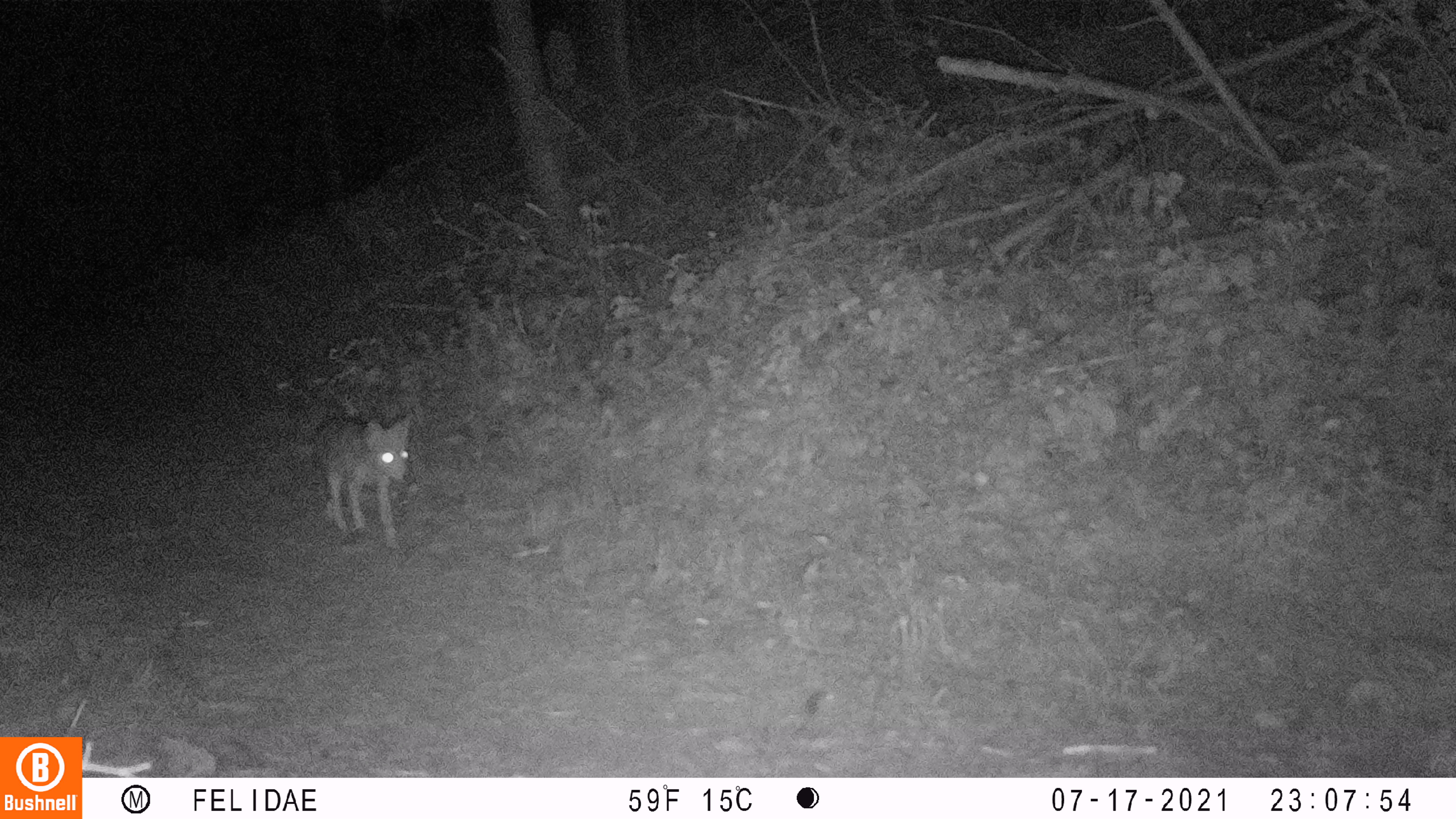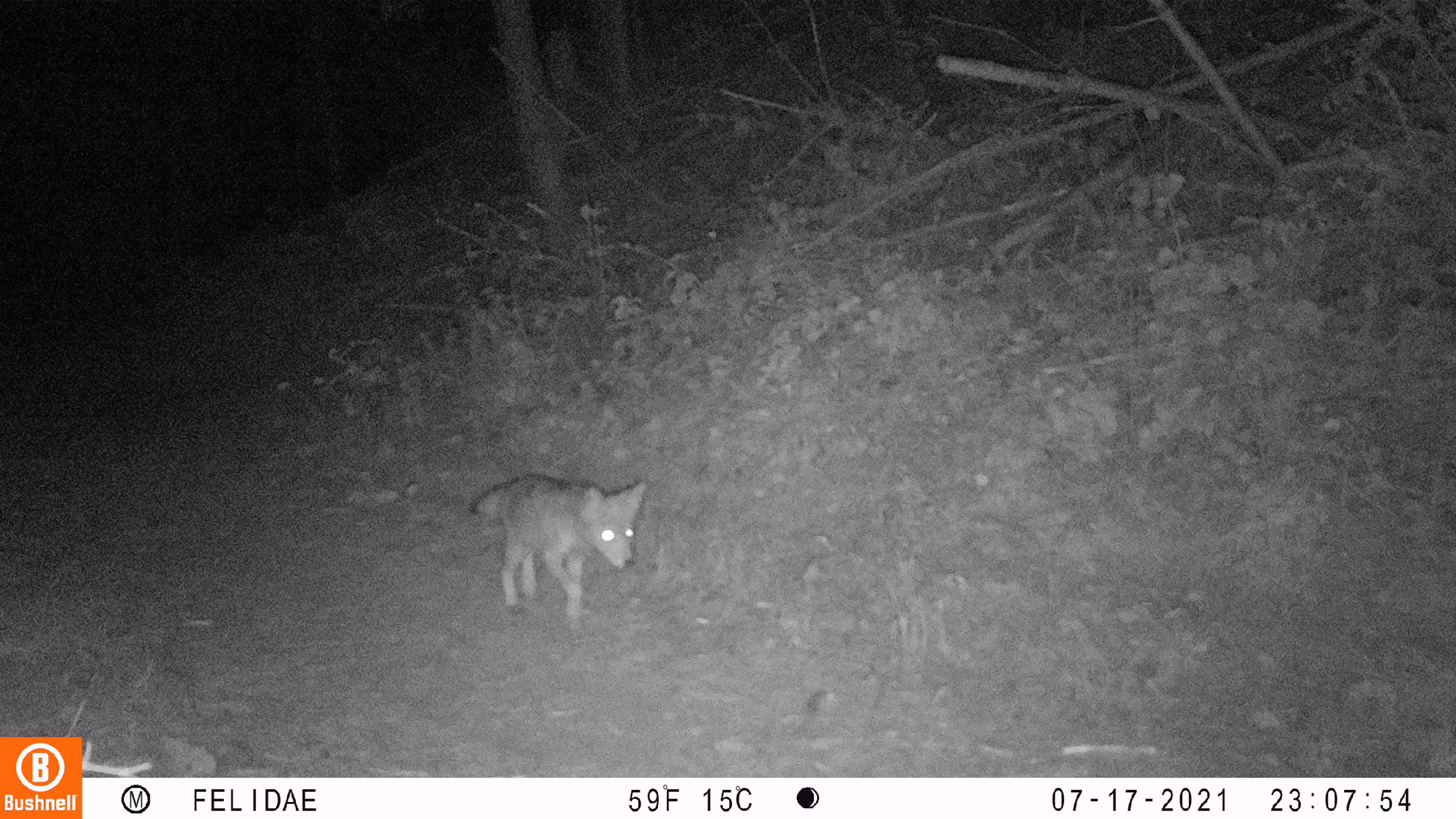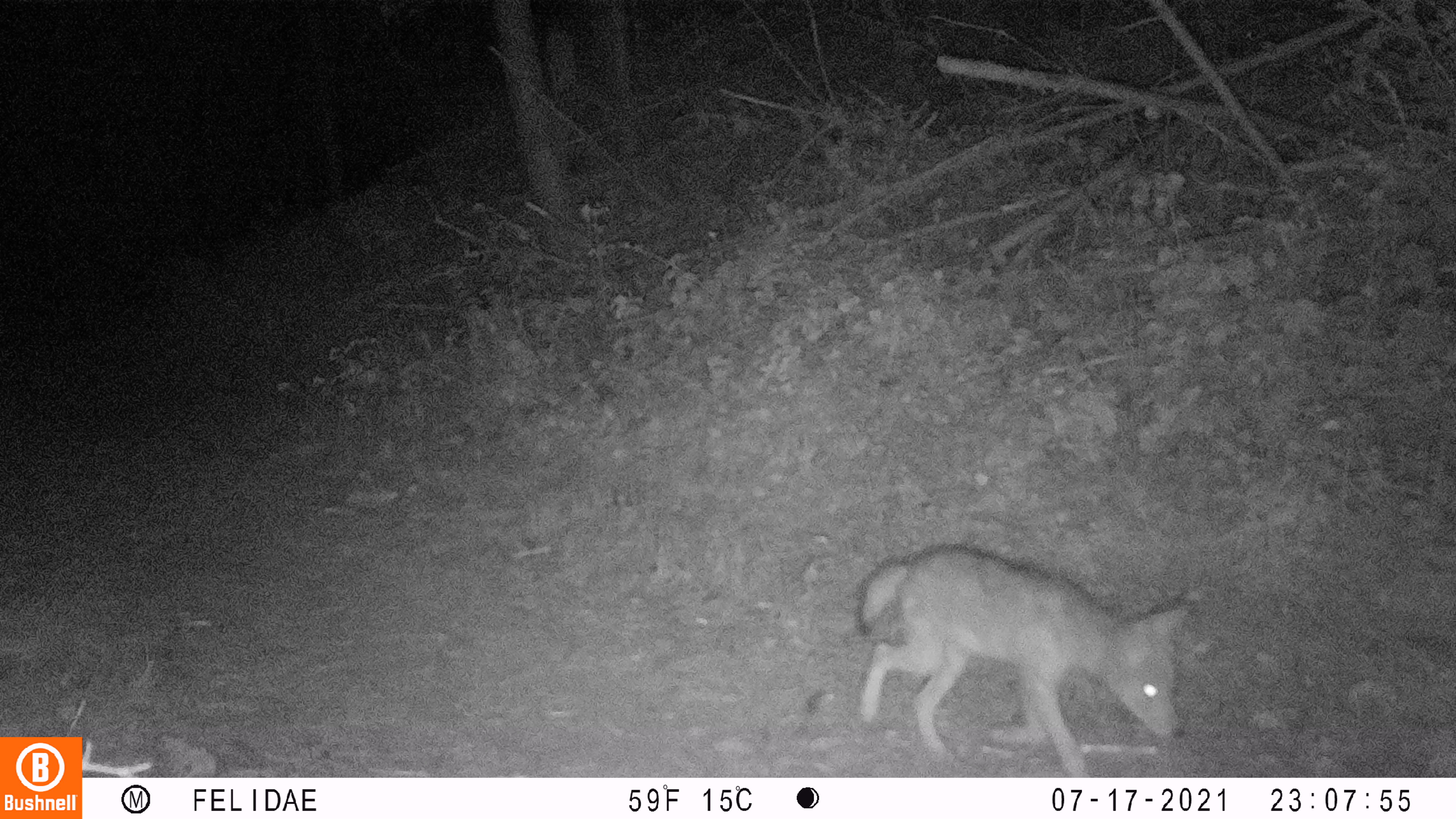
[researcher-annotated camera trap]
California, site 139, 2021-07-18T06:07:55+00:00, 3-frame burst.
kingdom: Animalia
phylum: Chordata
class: Mammalia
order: Carnivora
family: Canidae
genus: Canis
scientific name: Canis latrans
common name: coyote